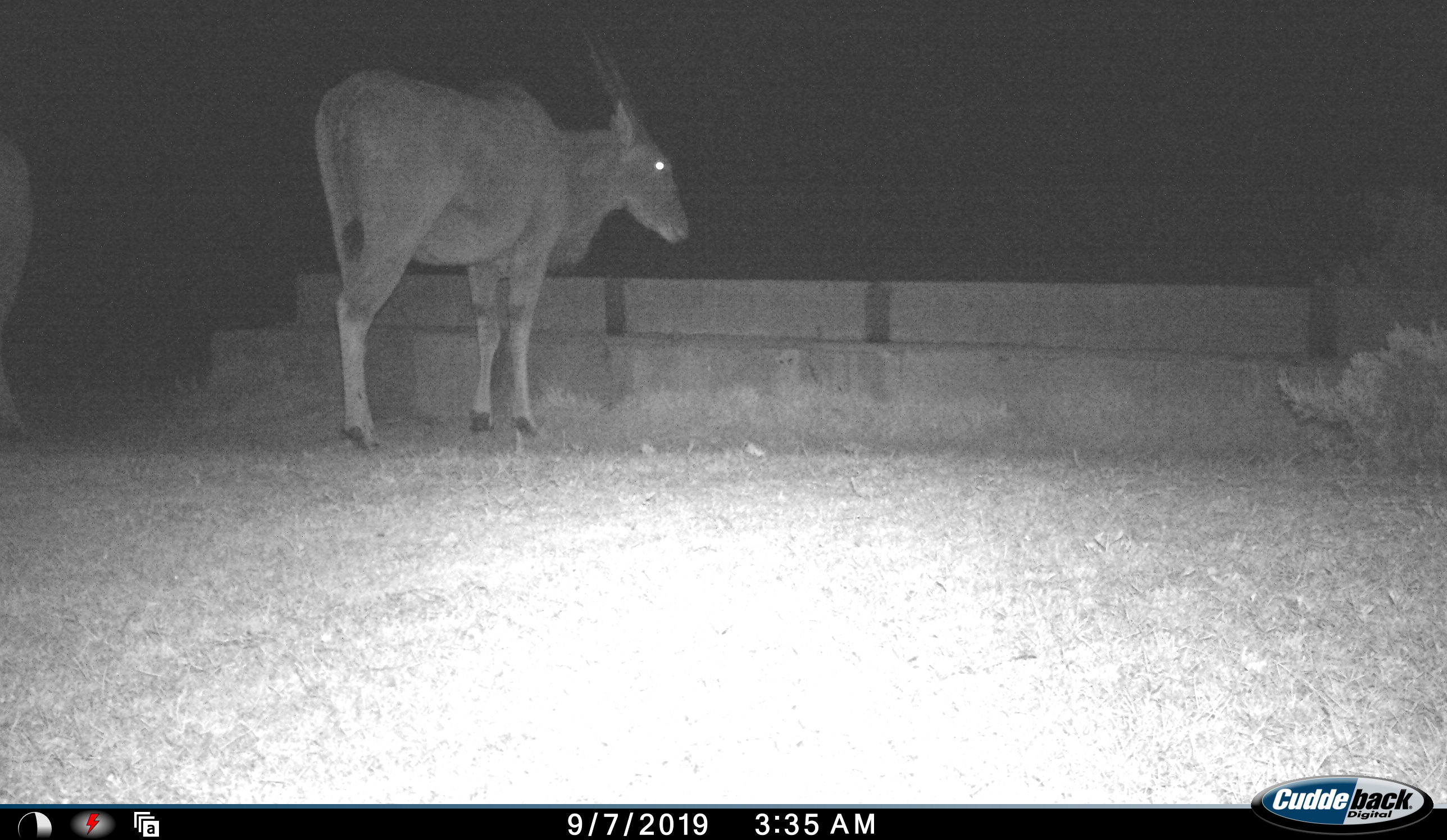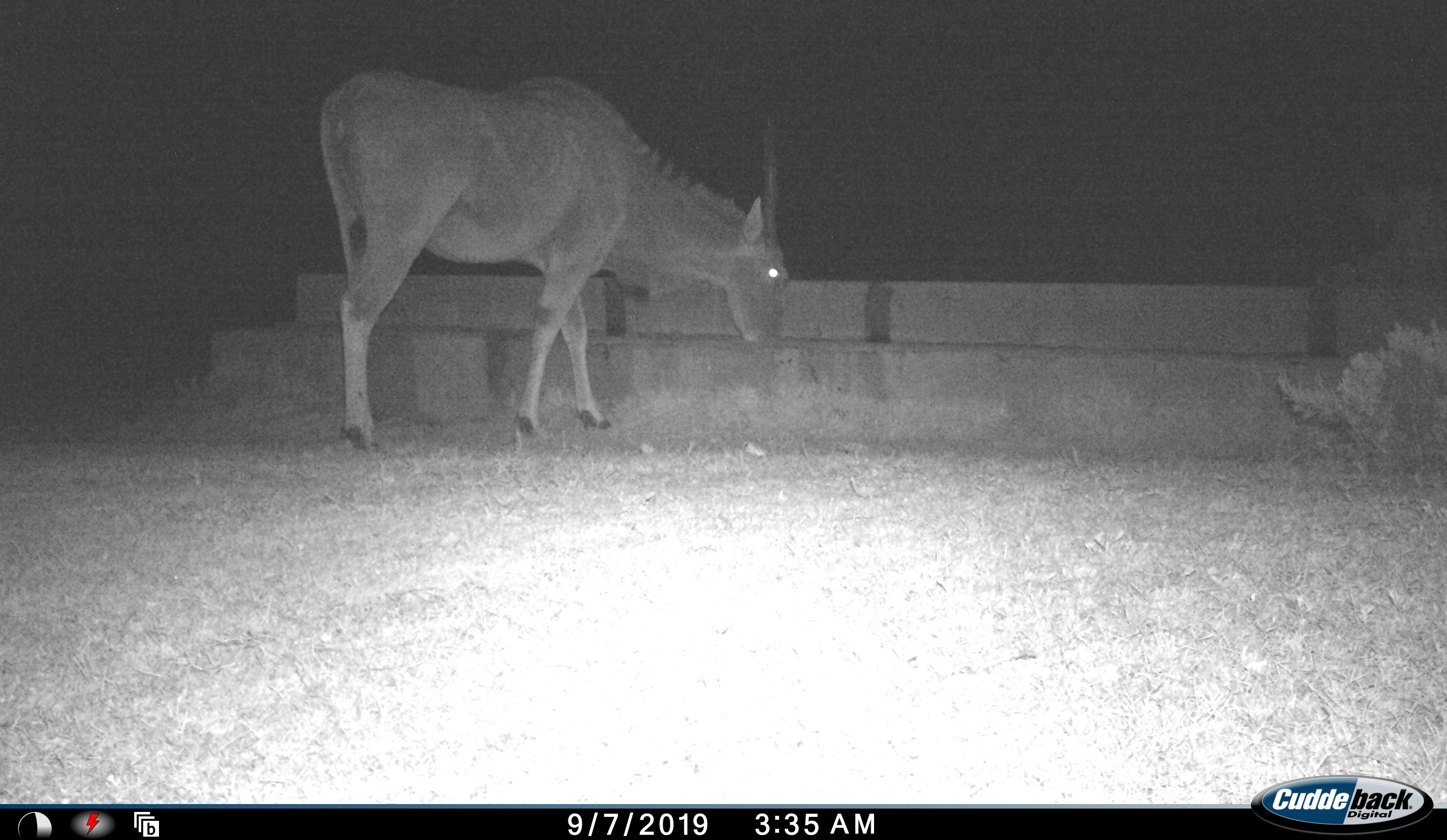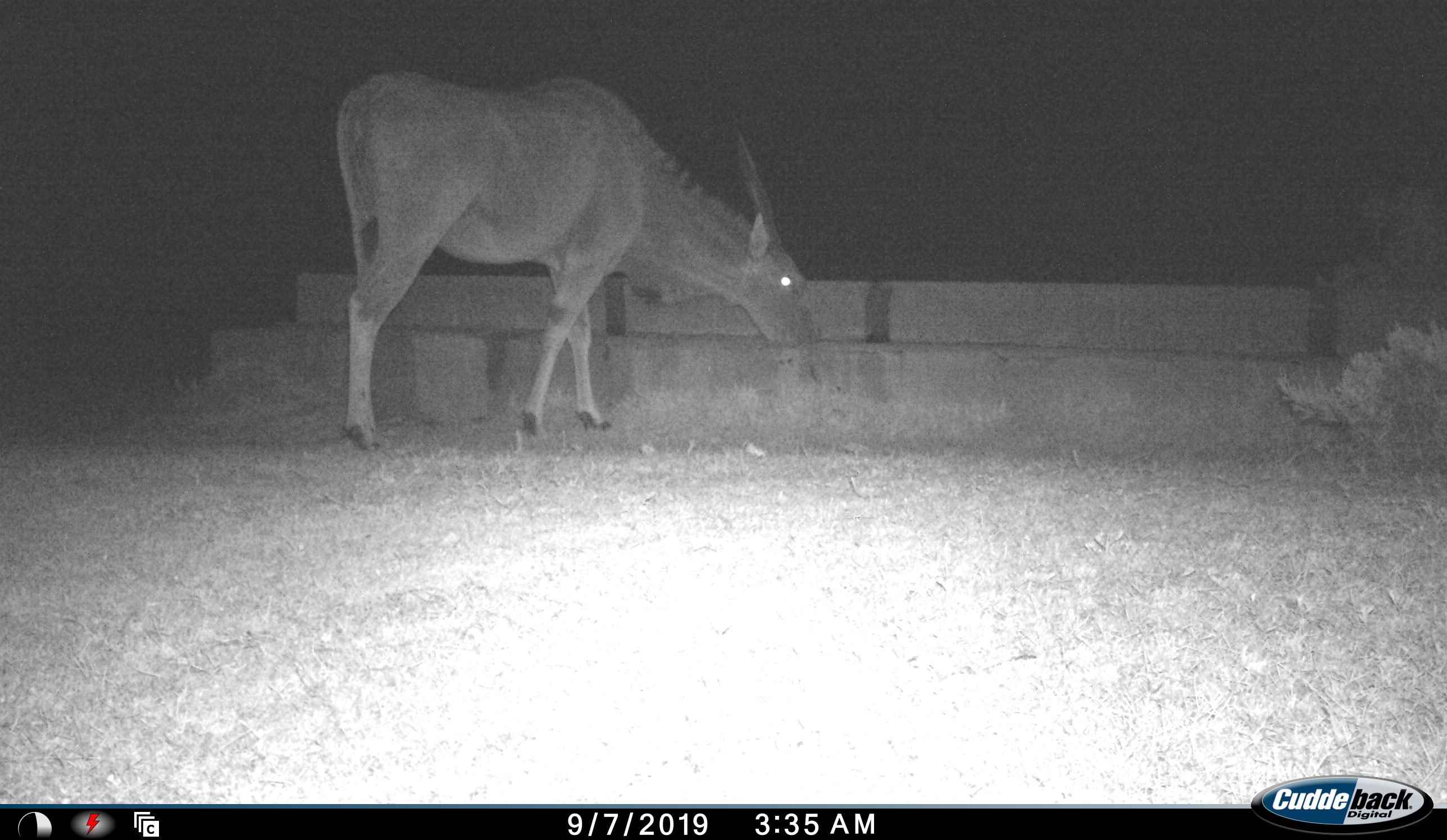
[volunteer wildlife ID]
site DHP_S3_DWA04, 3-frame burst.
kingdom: Animalia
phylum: Chordata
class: Mammalia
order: Artiodactyla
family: Bovidae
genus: Tragelaphus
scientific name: Tragelaphus oryx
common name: eland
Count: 2.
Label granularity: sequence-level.